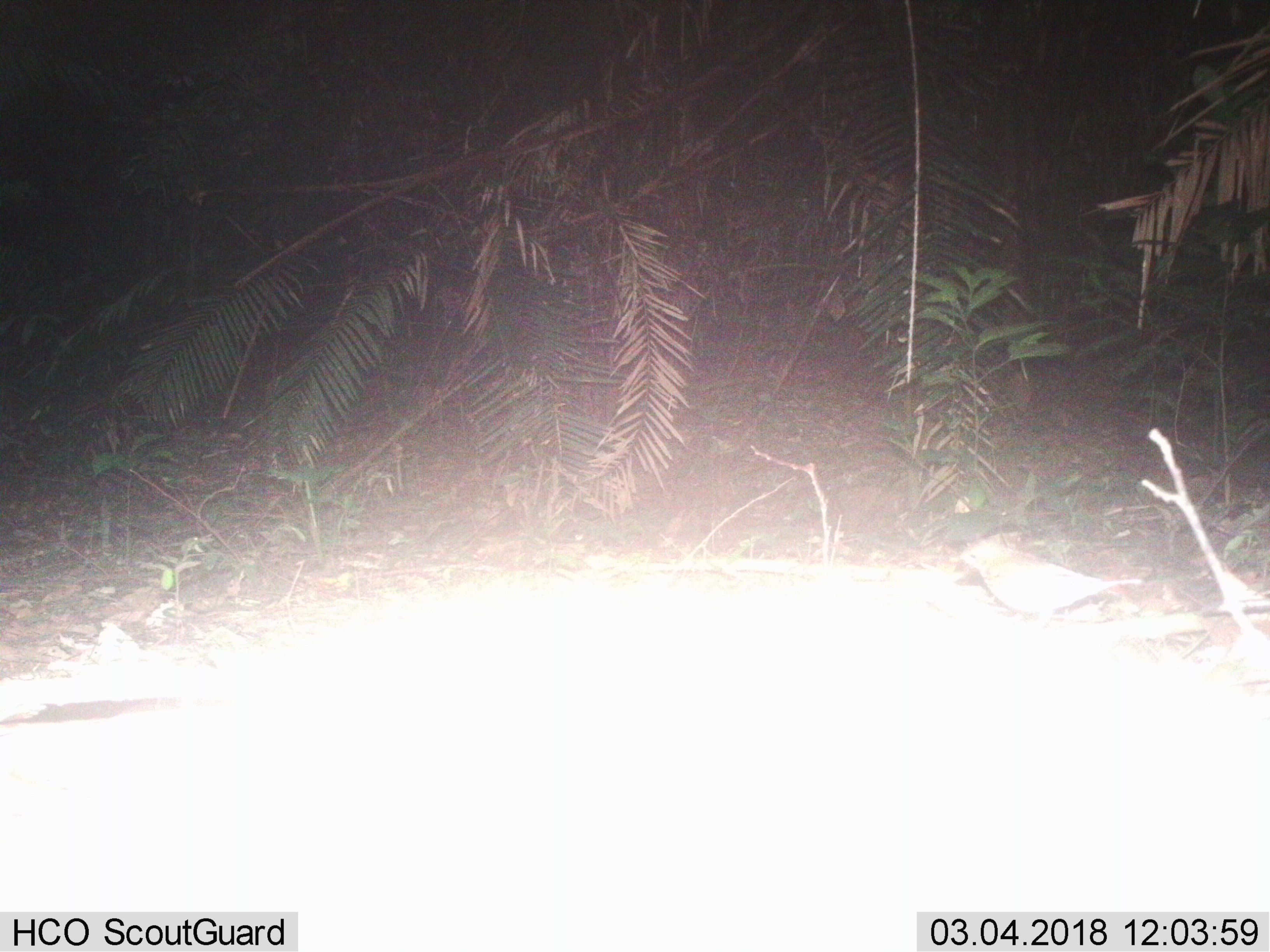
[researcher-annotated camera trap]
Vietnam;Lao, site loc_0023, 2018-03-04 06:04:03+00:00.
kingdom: Animalia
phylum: Chordata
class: Aves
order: Passeriformes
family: Turdidae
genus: Turdus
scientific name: Turdus cardis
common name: japanese thrush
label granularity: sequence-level